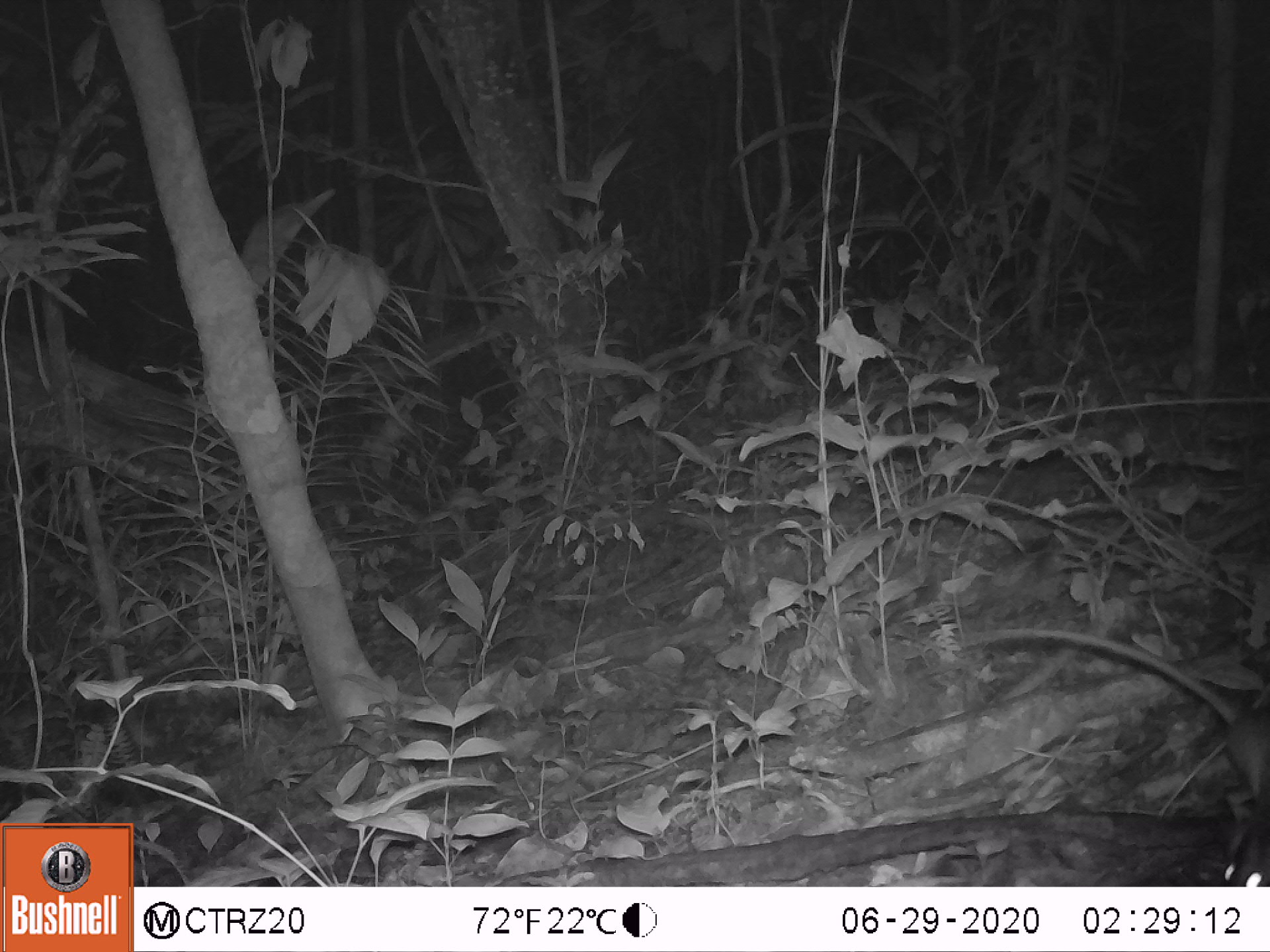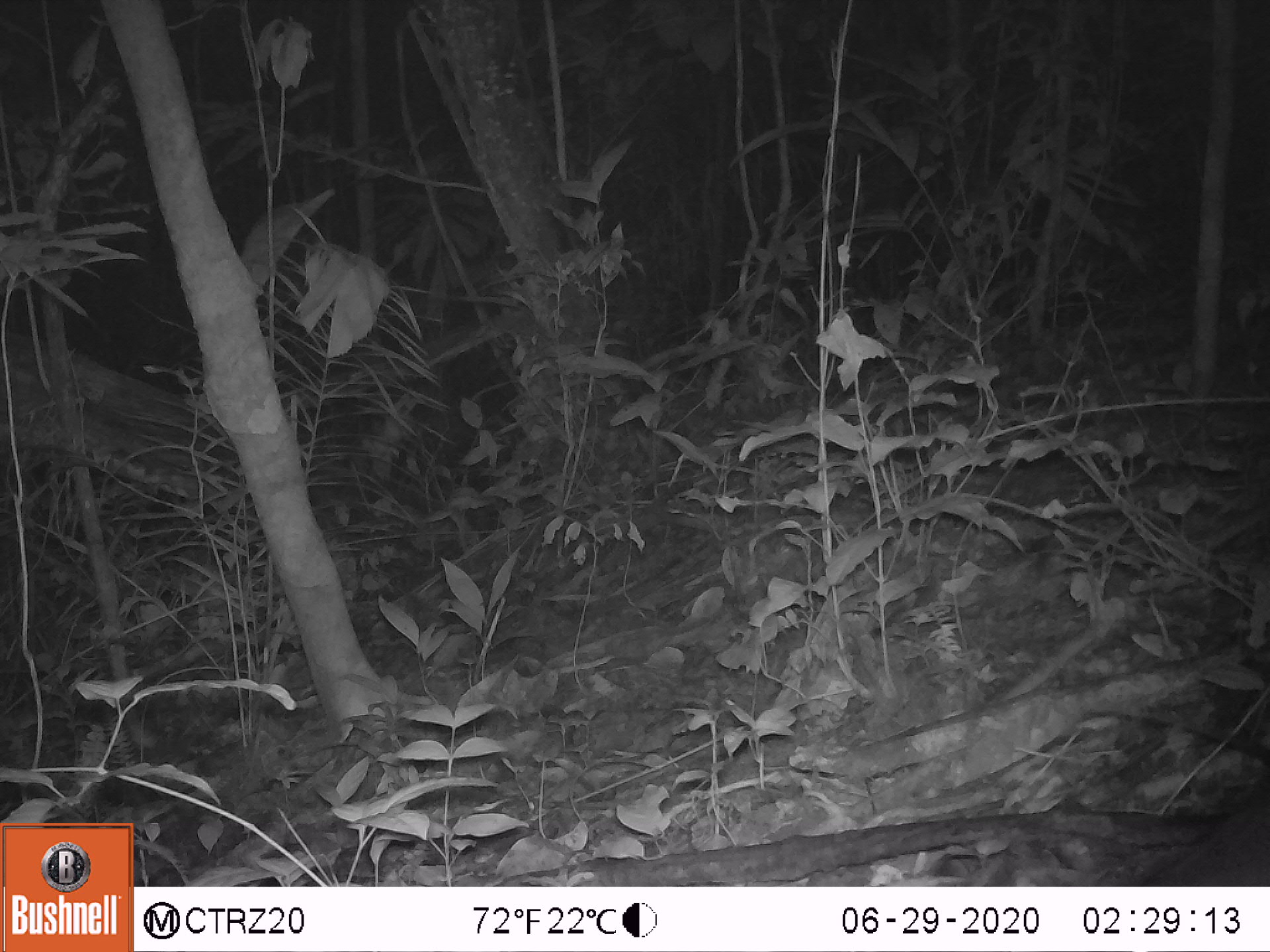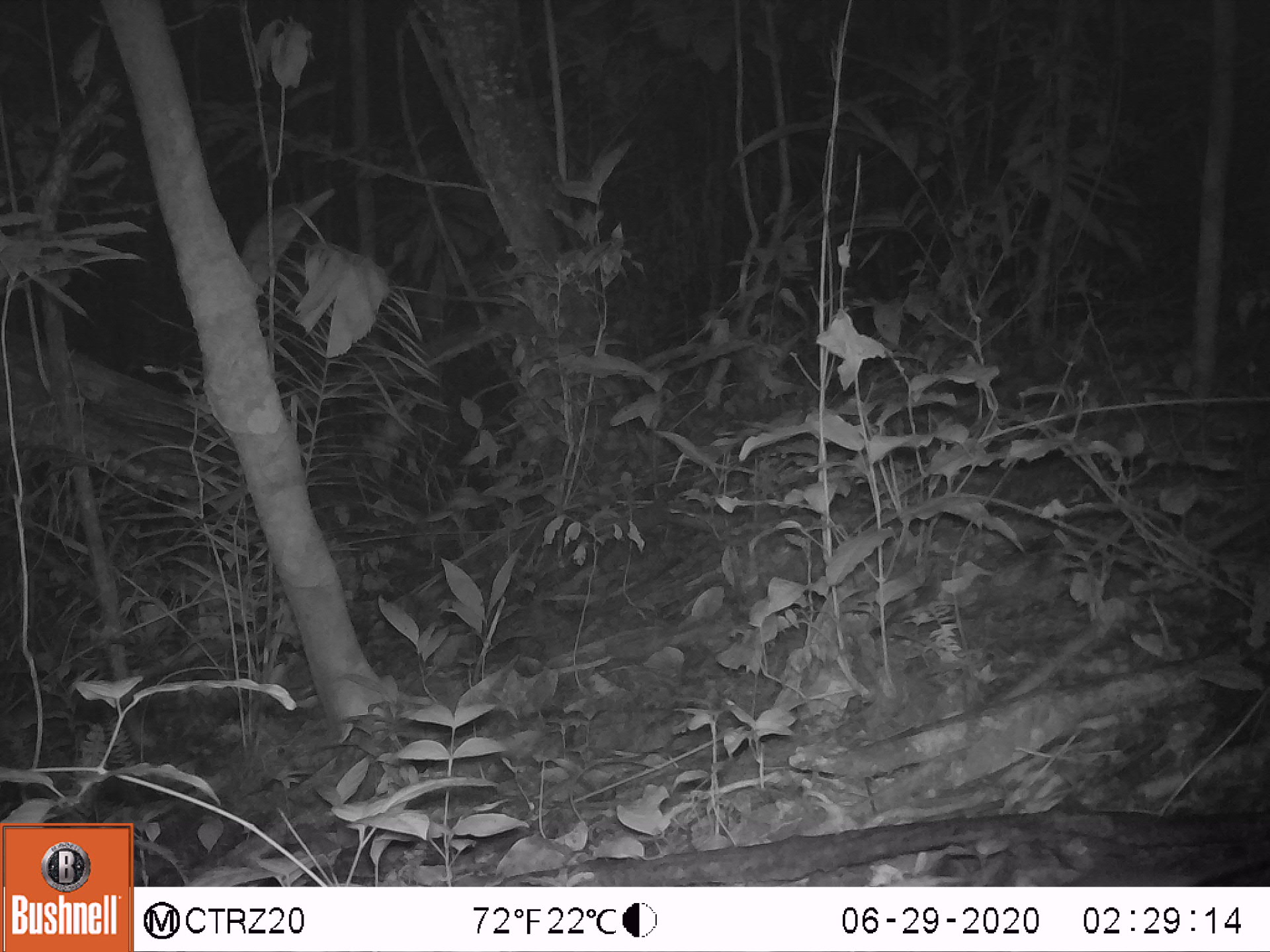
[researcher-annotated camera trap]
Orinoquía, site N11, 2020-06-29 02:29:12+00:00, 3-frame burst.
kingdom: Animalia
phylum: Chordata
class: Mammalia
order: Rodentia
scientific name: Rodentia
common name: rodent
Rodent (Rodentia).